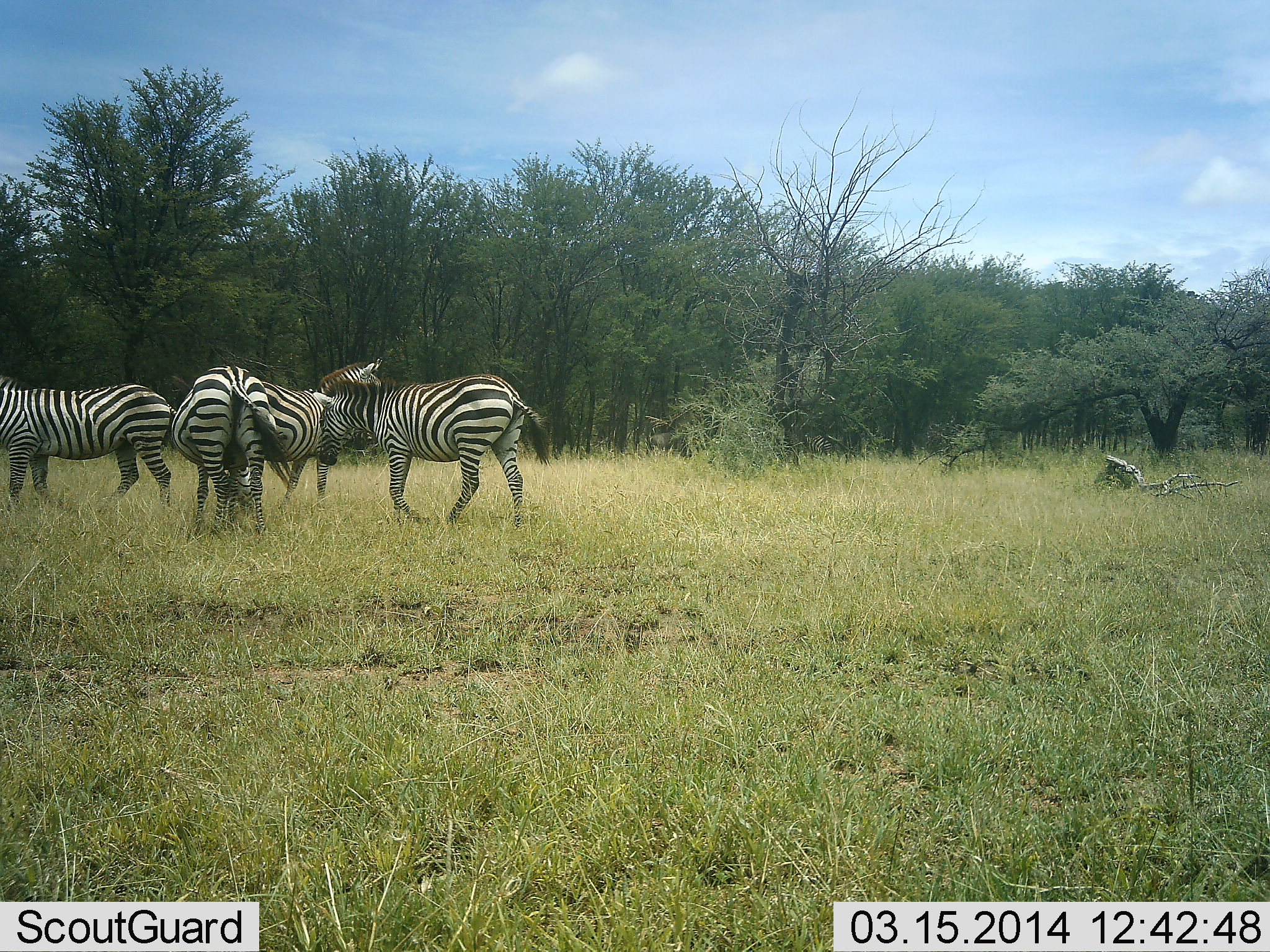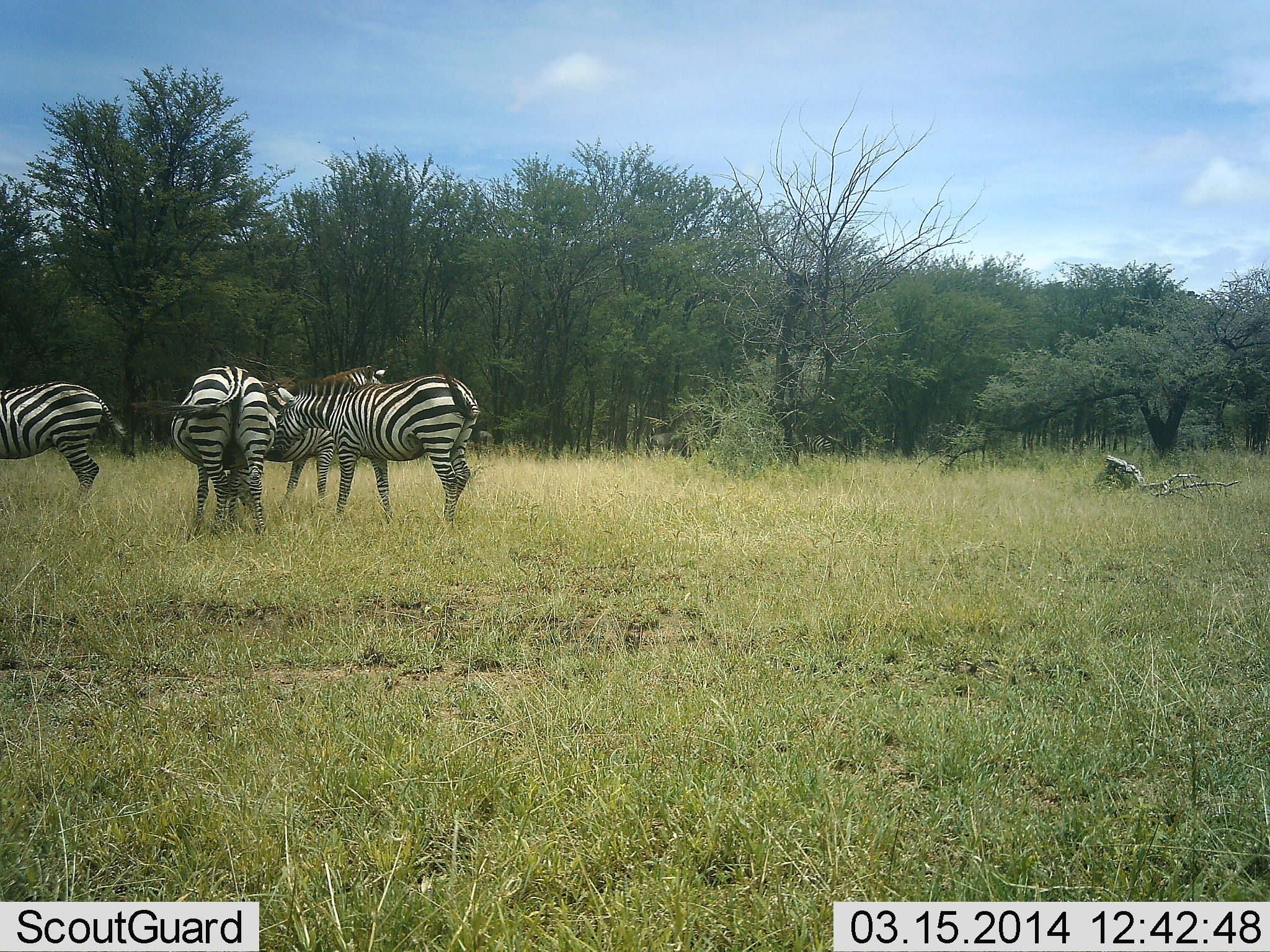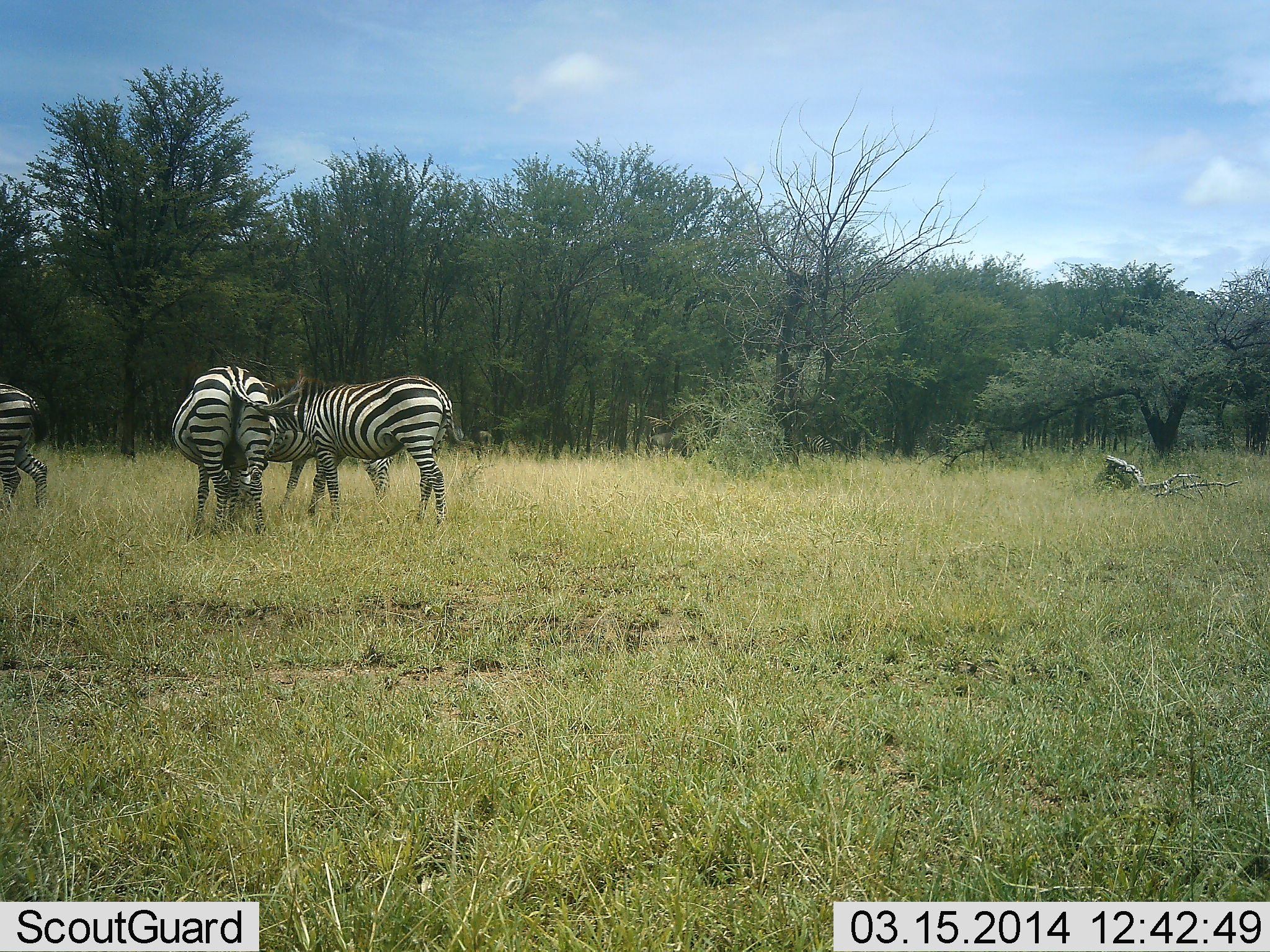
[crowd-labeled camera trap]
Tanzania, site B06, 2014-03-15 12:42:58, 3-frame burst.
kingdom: Animalia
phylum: Chordata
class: Mammalia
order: Perissodactyla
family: Equidae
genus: Equus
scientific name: Equus quagga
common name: plains zebra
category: zebra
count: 4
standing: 90%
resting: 0%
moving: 80%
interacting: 0%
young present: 0%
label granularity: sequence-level